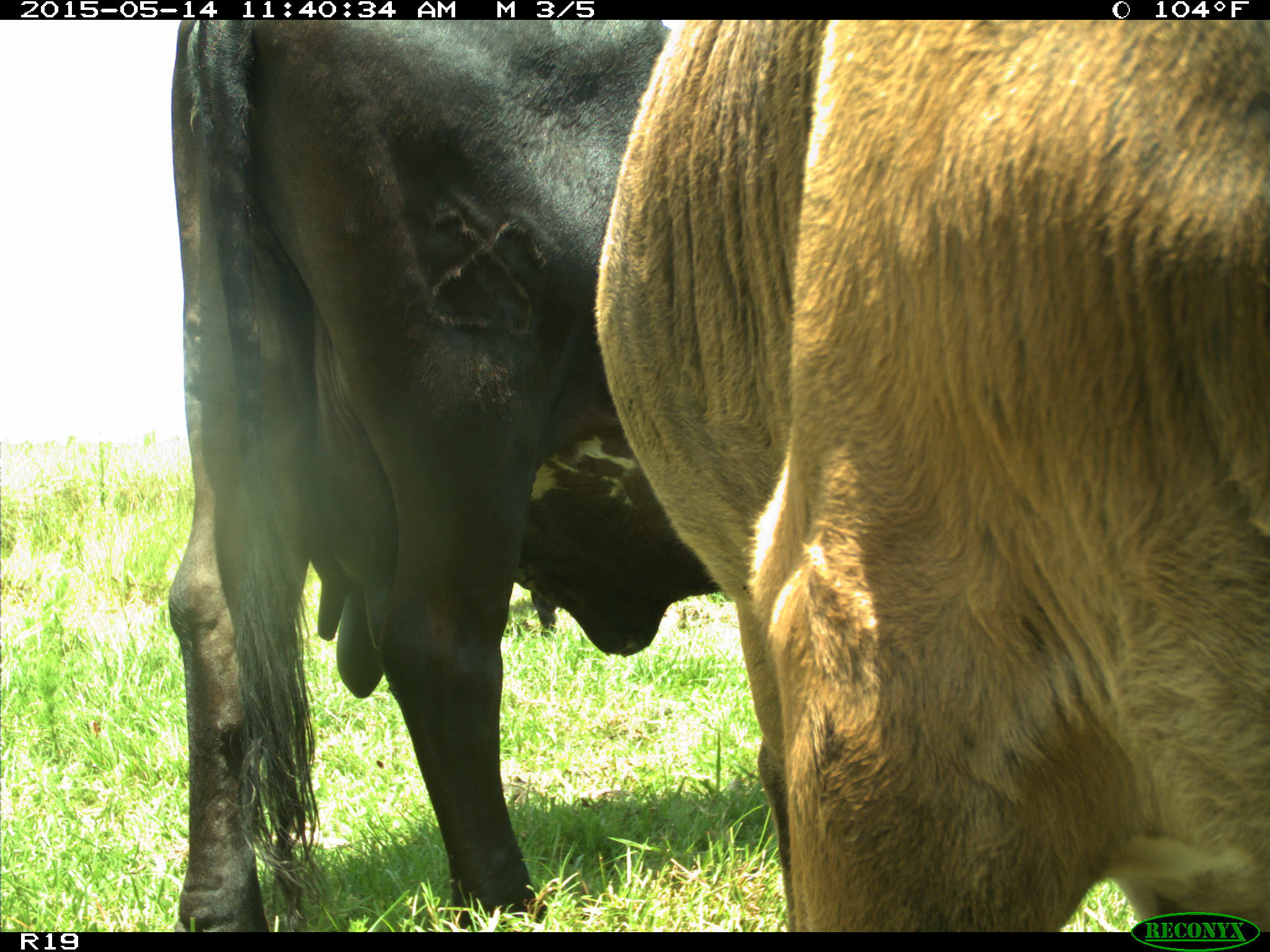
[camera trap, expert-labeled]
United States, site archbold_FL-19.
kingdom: Animalia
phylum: Chordata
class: Mammalia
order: Artiodactyla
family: Bovidae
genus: Bos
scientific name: Bos taurus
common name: domestic cow